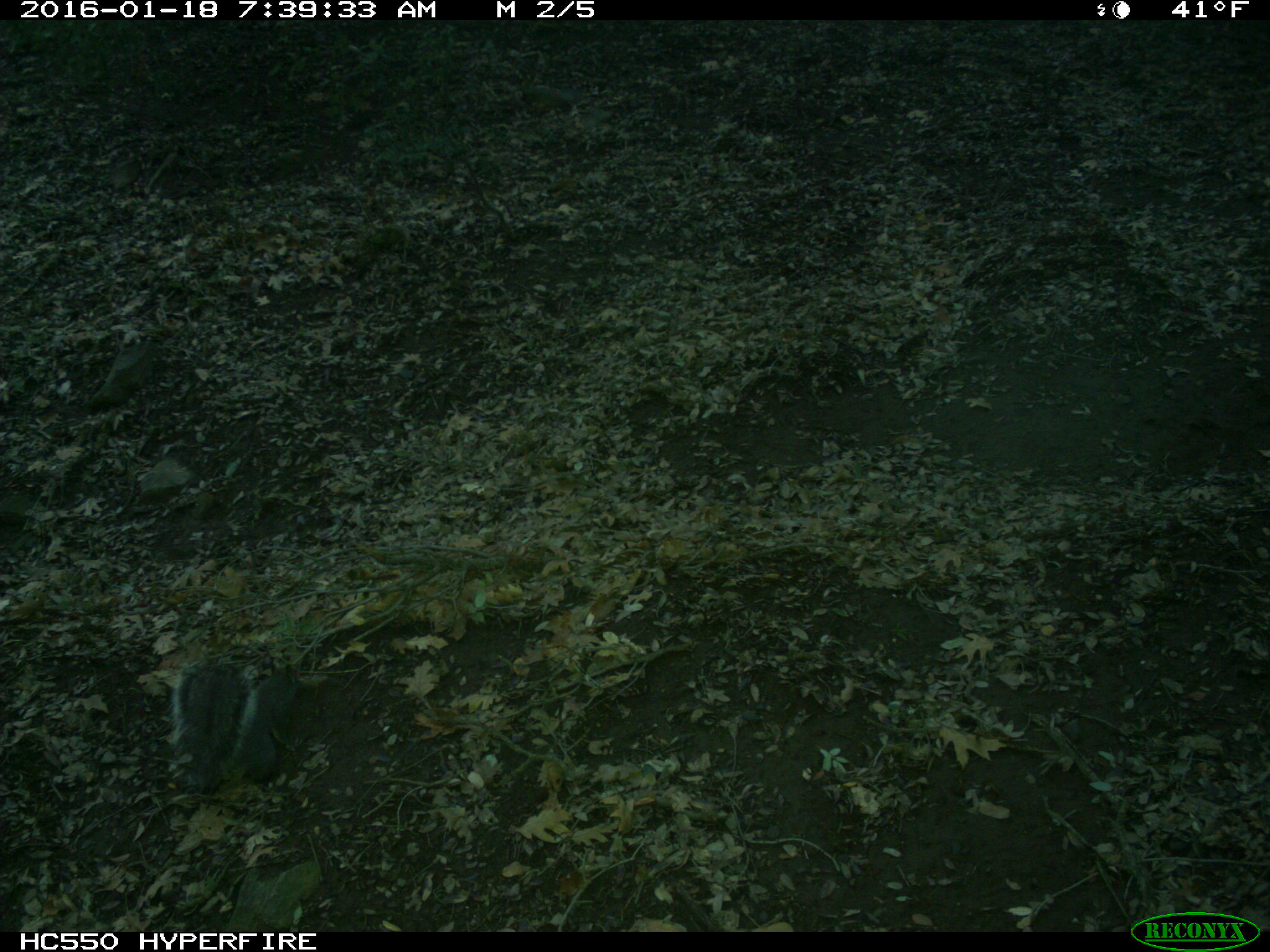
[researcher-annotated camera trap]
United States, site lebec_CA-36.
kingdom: Animalia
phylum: Chordata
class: Mammalia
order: Rodentia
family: Sciuridae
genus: Sciurus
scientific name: Sciurus carolinensis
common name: eastern gray squirrel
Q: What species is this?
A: Sciurus carolinensis (eastern gray squirrel).